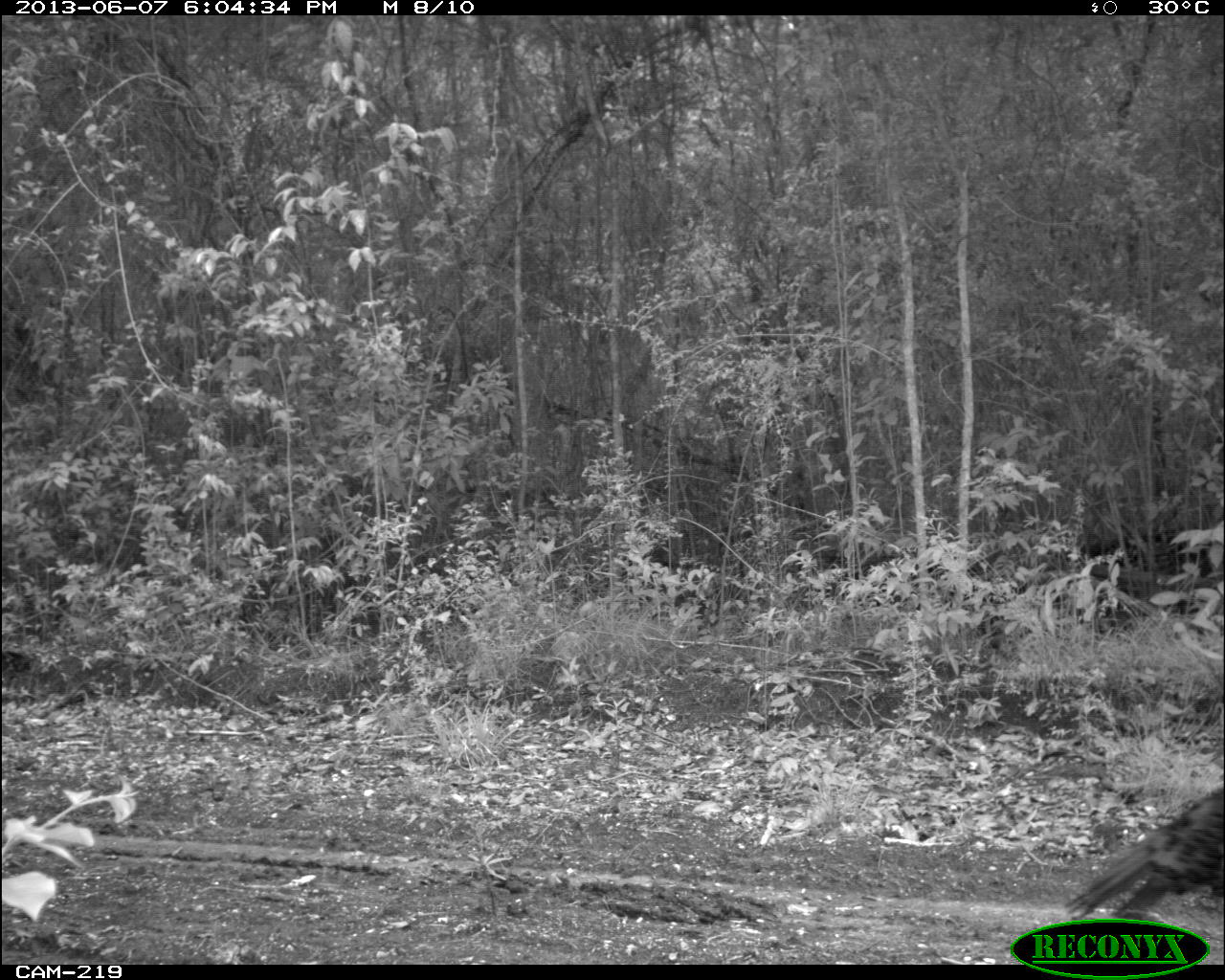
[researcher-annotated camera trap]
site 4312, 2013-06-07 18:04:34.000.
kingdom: Animalia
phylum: Chordata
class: Aves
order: Galliformes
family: Phasianidae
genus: Meleagris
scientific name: Meleagris ocellata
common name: ocellated turkey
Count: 1.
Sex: male.